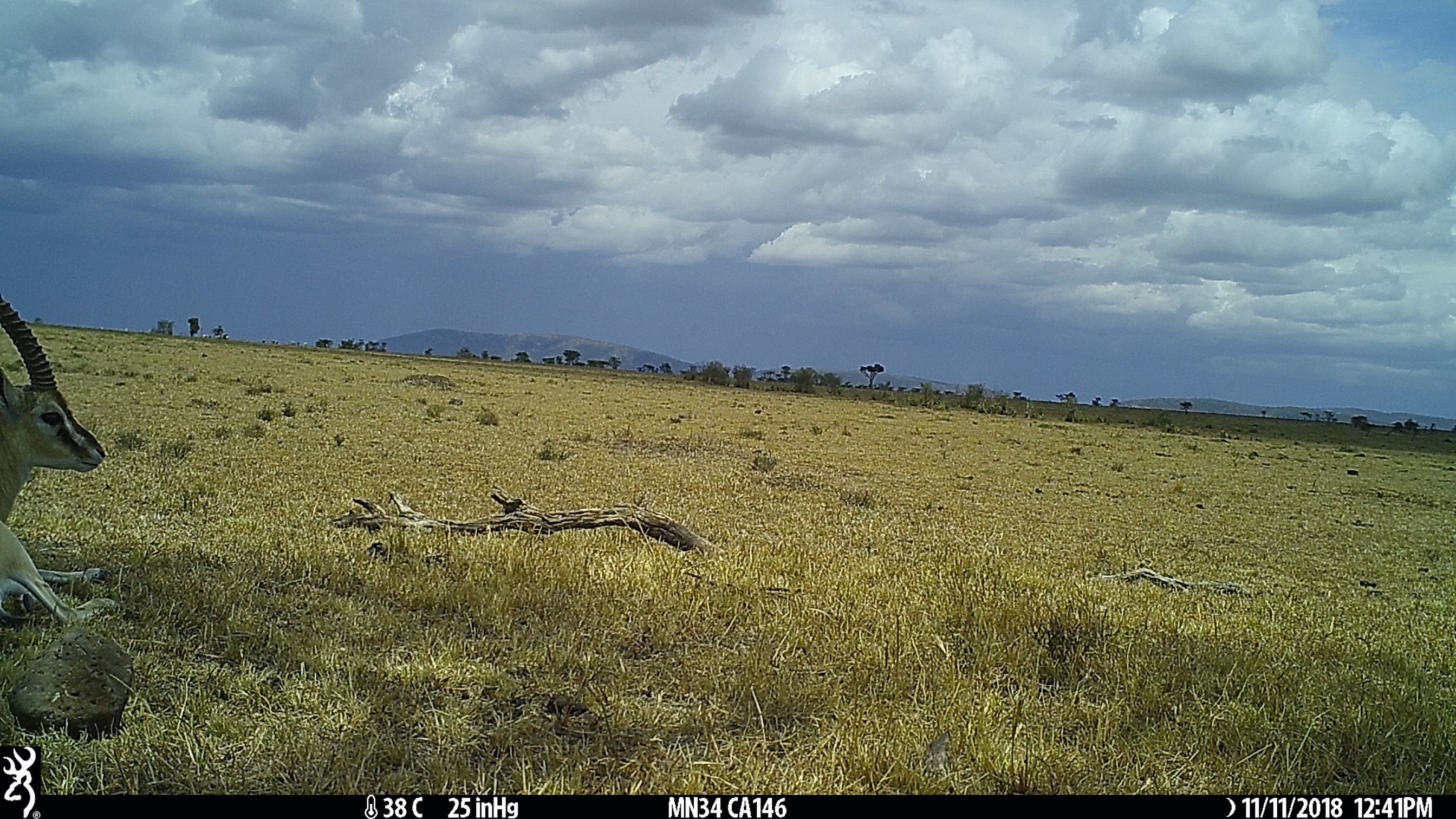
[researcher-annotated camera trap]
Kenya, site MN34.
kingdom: Animalia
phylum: Chordata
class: Mammalia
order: Artiodactyla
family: Bovidae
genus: Eudorcas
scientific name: Eudorcas thomsonii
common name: thomon's gazelle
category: gazelle thomsons